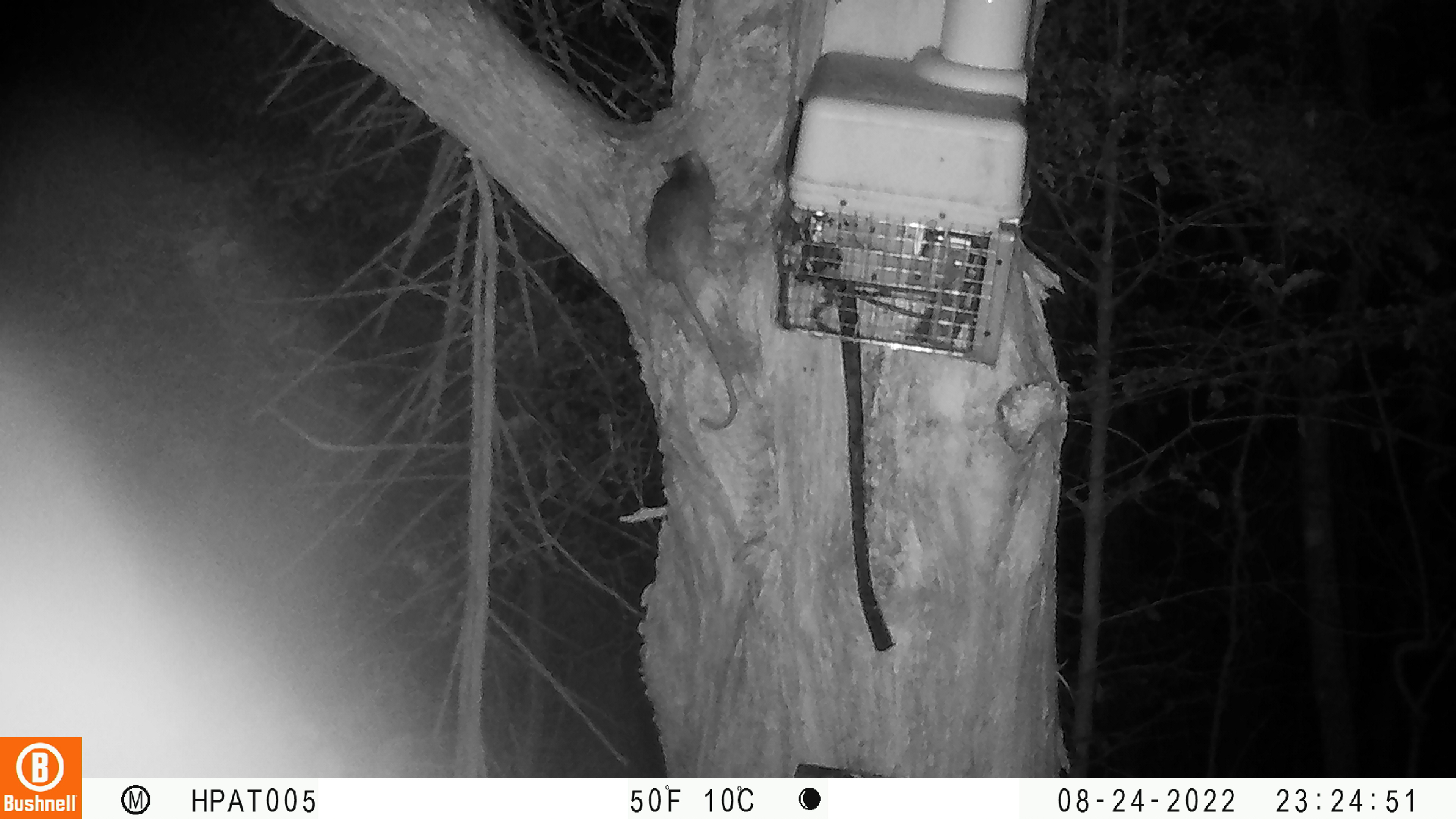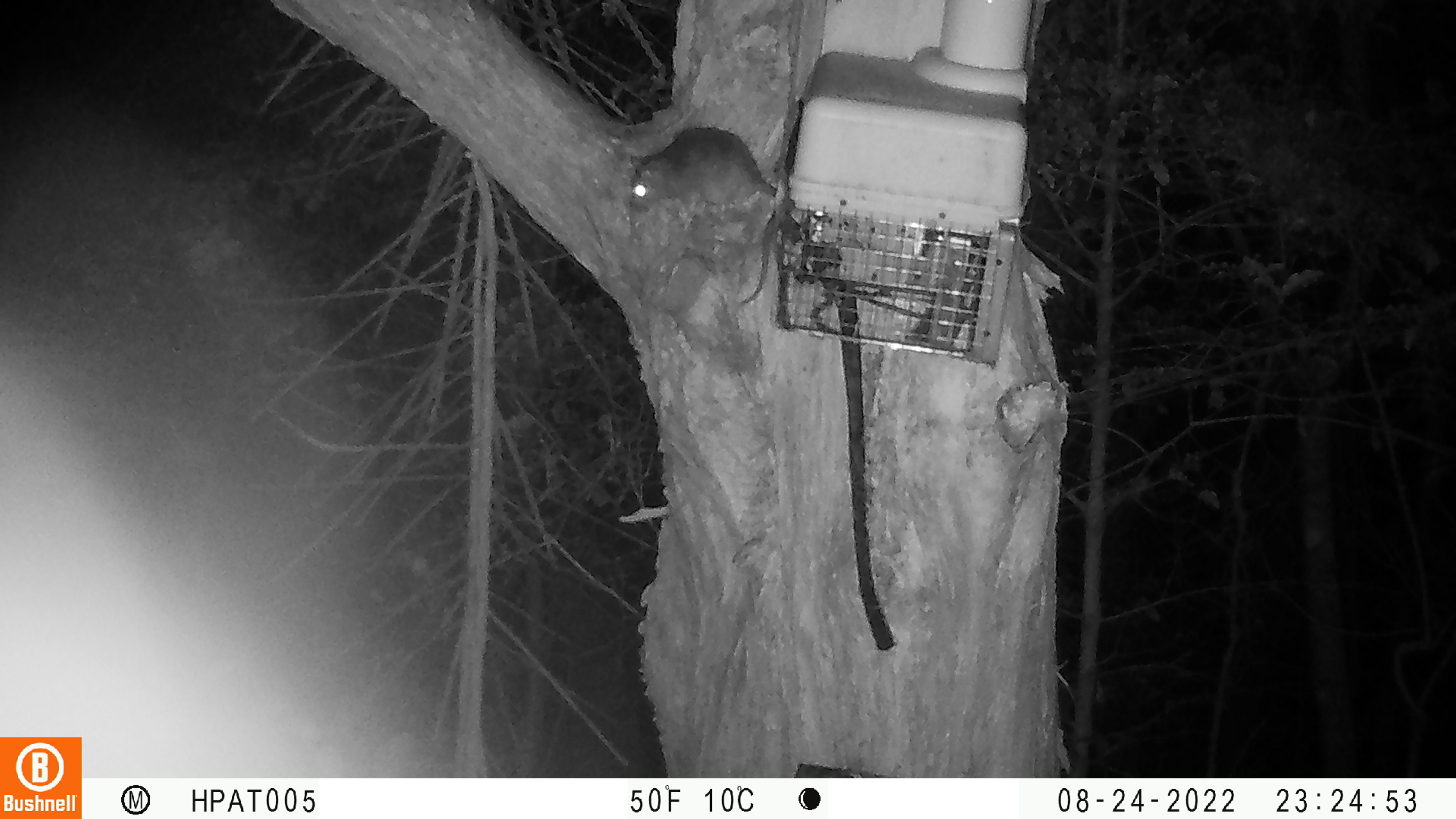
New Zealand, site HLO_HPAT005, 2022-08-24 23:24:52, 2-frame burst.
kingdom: Animalia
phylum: Chordata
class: Mammalia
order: Rodentia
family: Muridae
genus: Rattus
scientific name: Rattus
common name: rat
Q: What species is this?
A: Rat (Rattus).